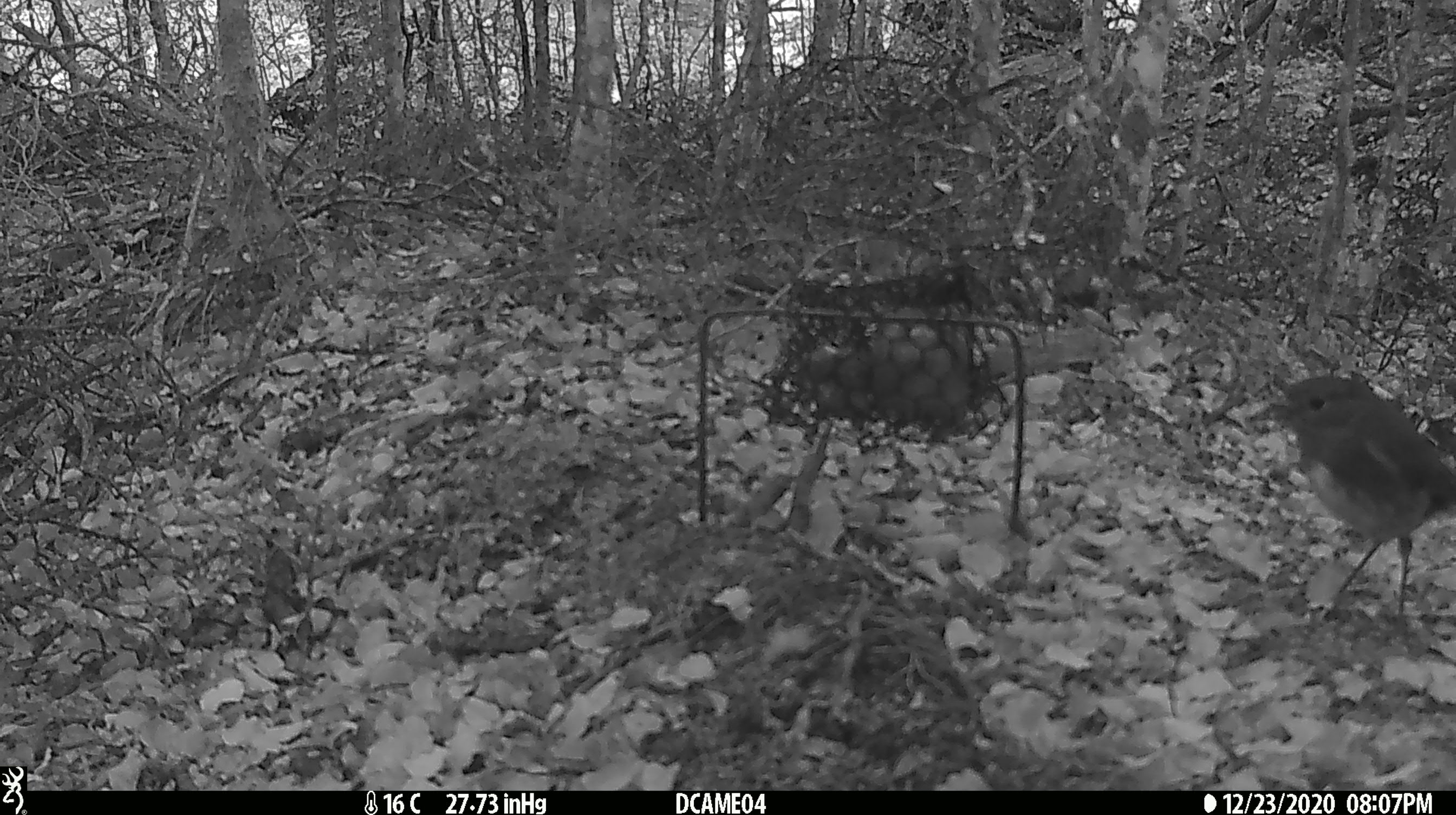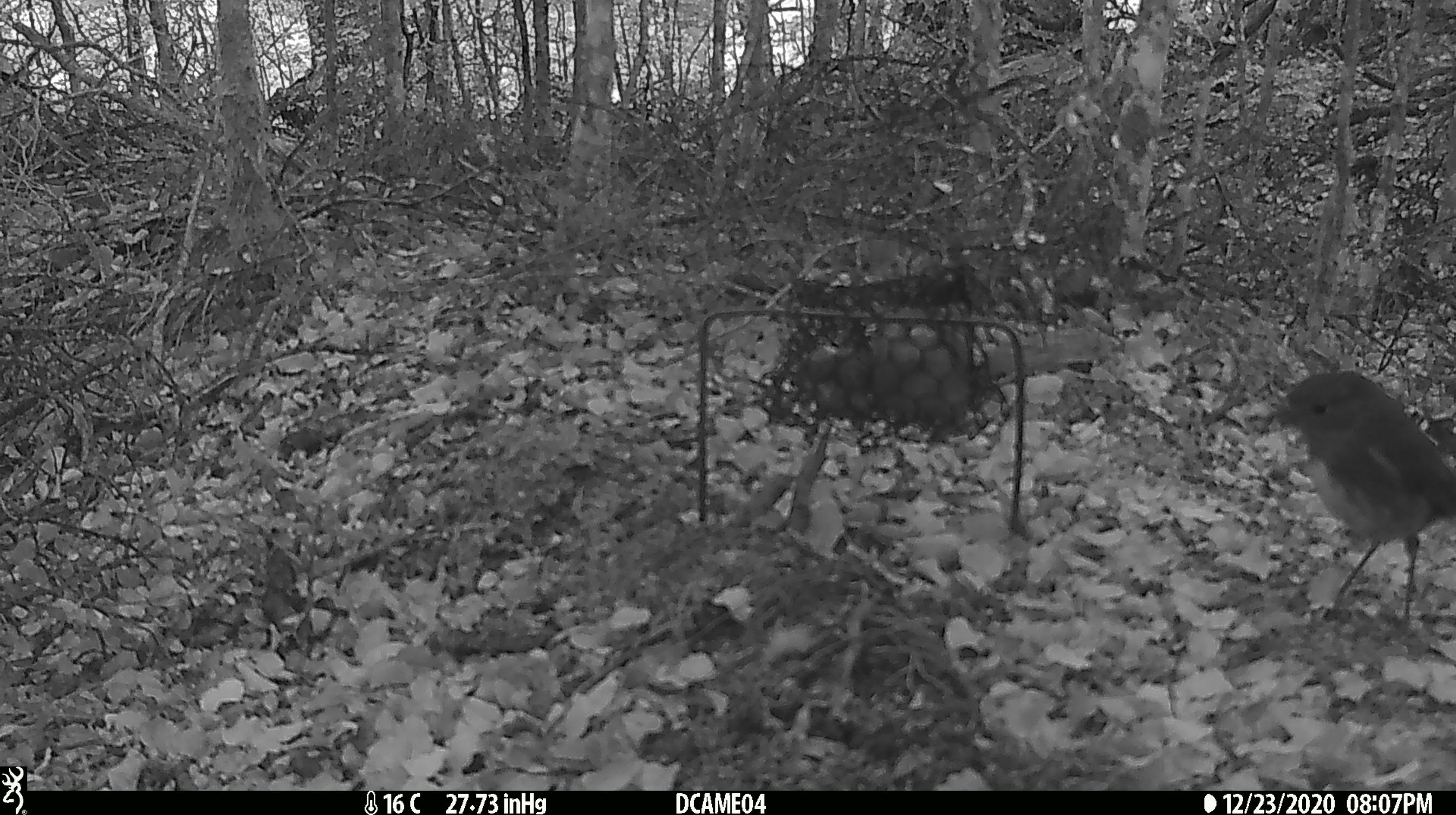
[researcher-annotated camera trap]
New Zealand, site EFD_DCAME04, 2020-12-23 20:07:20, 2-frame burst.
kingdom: Animalia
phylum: Chordata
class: Aves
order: Passeriformes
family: Petroicidae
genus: Petroica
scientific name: Petroica australis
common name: new zealand robin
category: robin